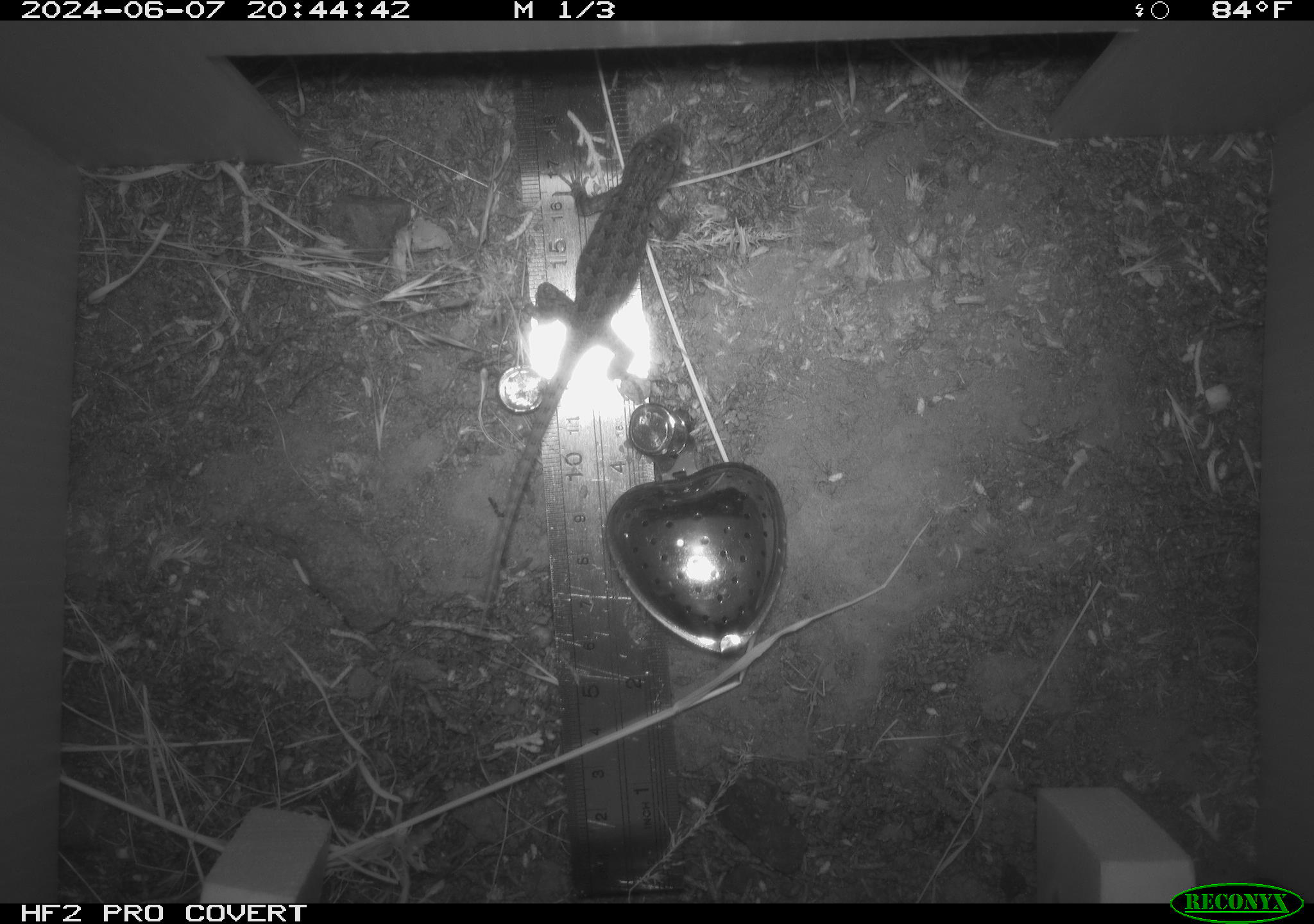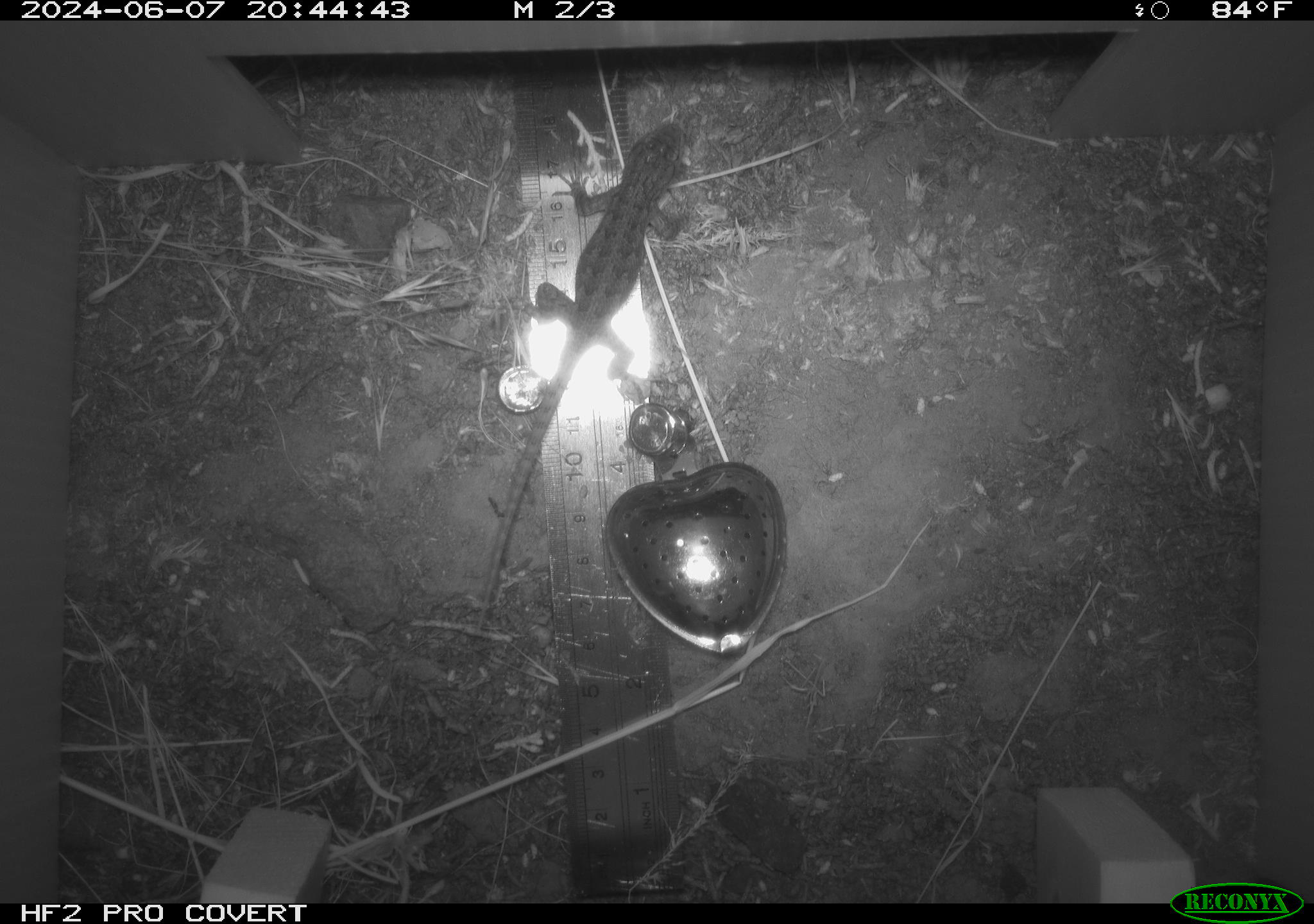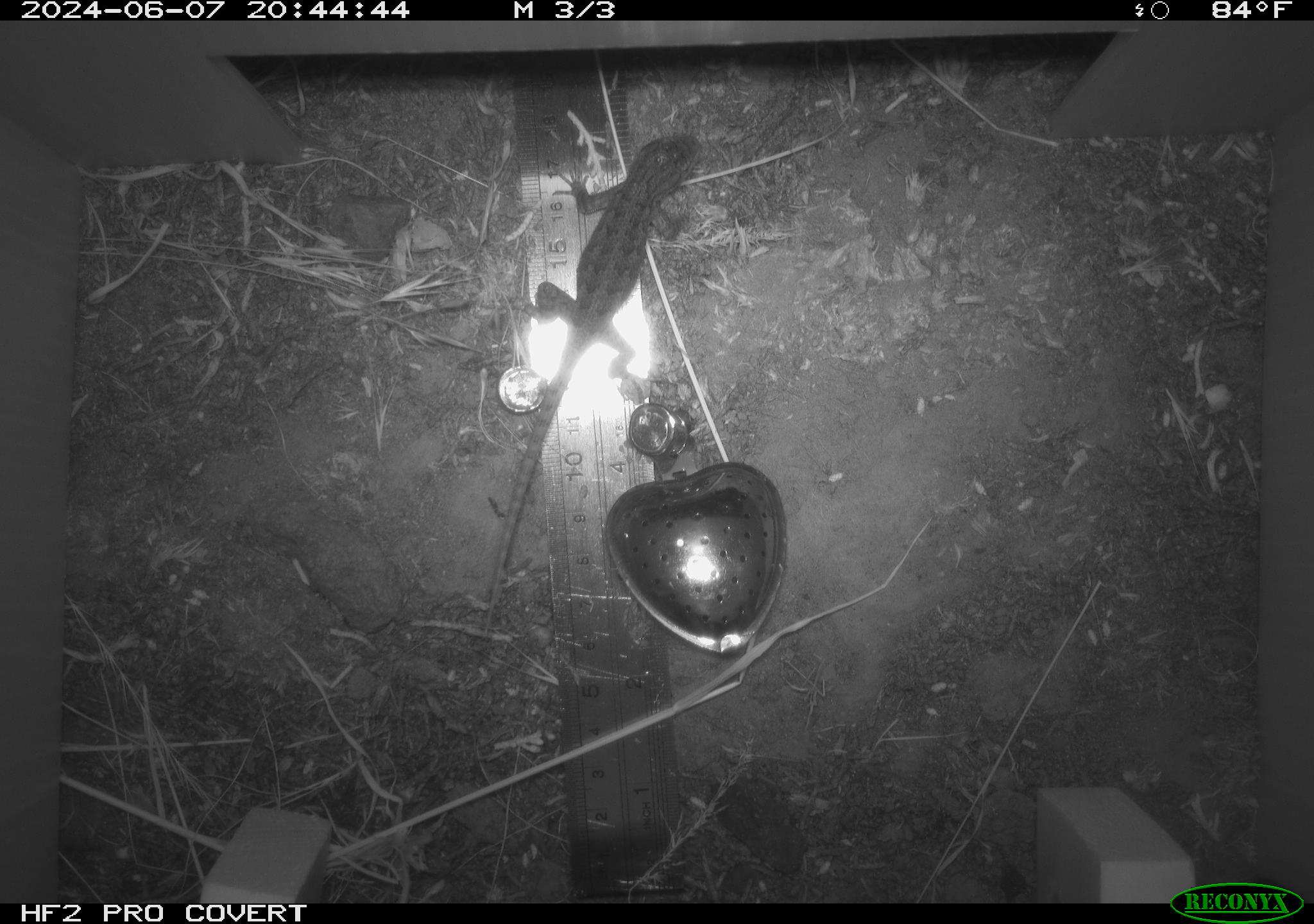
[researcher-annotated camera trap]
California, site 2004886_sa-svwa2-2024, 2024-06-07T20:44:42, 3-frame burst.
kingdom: Animalia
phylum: Chordata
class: Reptilia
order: Squamata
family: Phrynosomatidae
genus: Sceloporus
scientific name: Sceloporus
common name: spiny lizards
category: sceloporus species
Sceloporus species (spiny lizards) (Sceloporus).